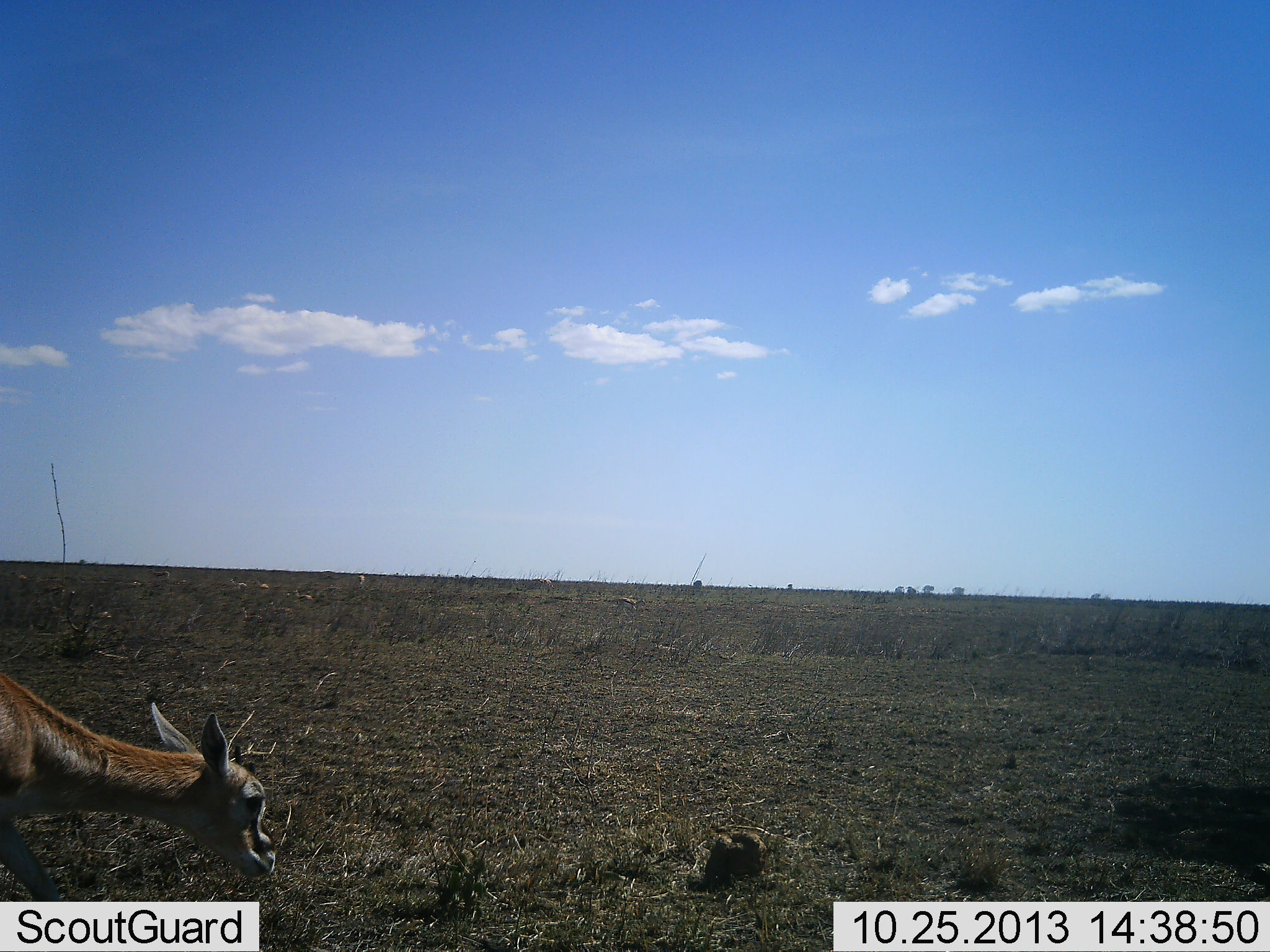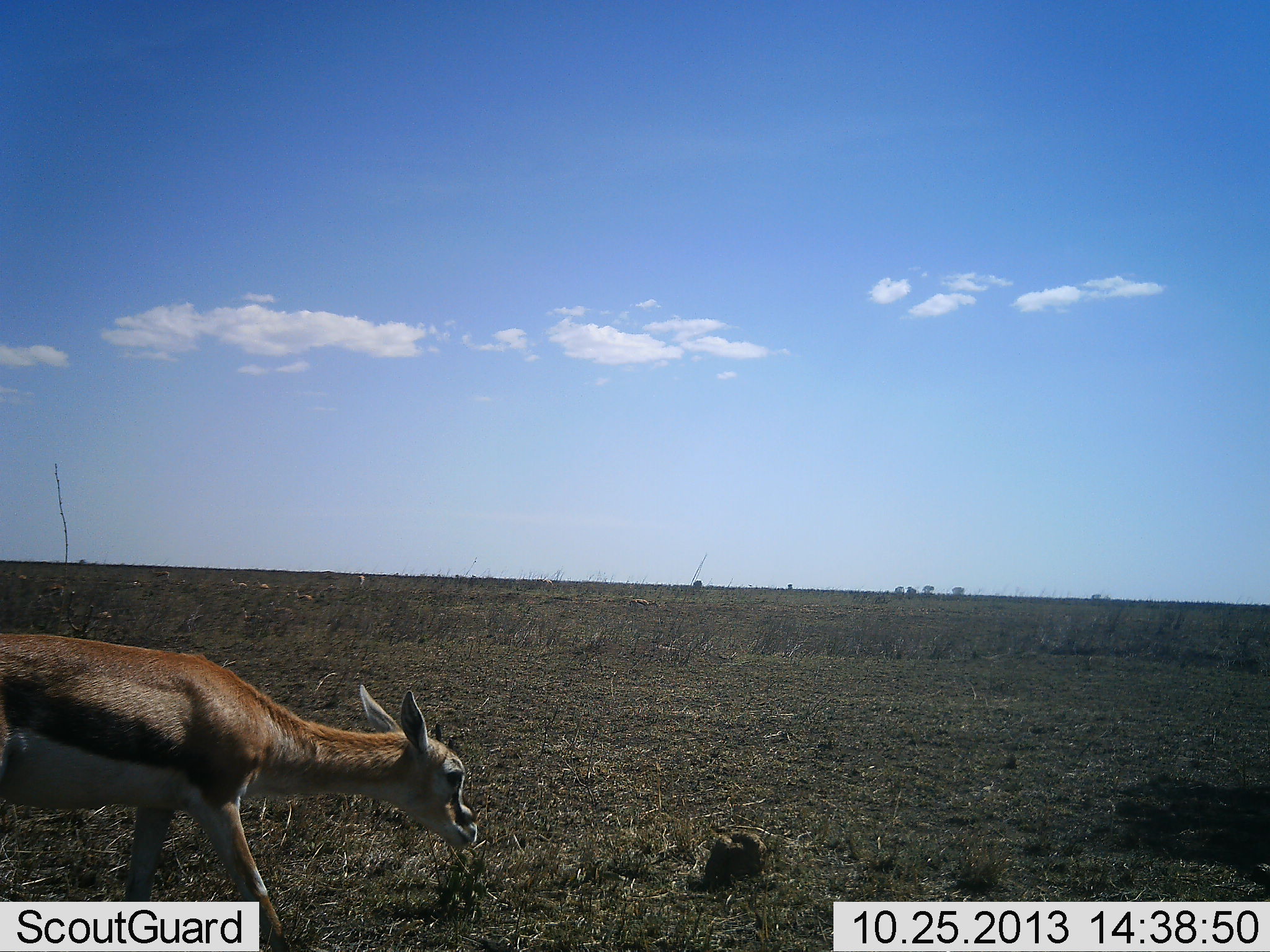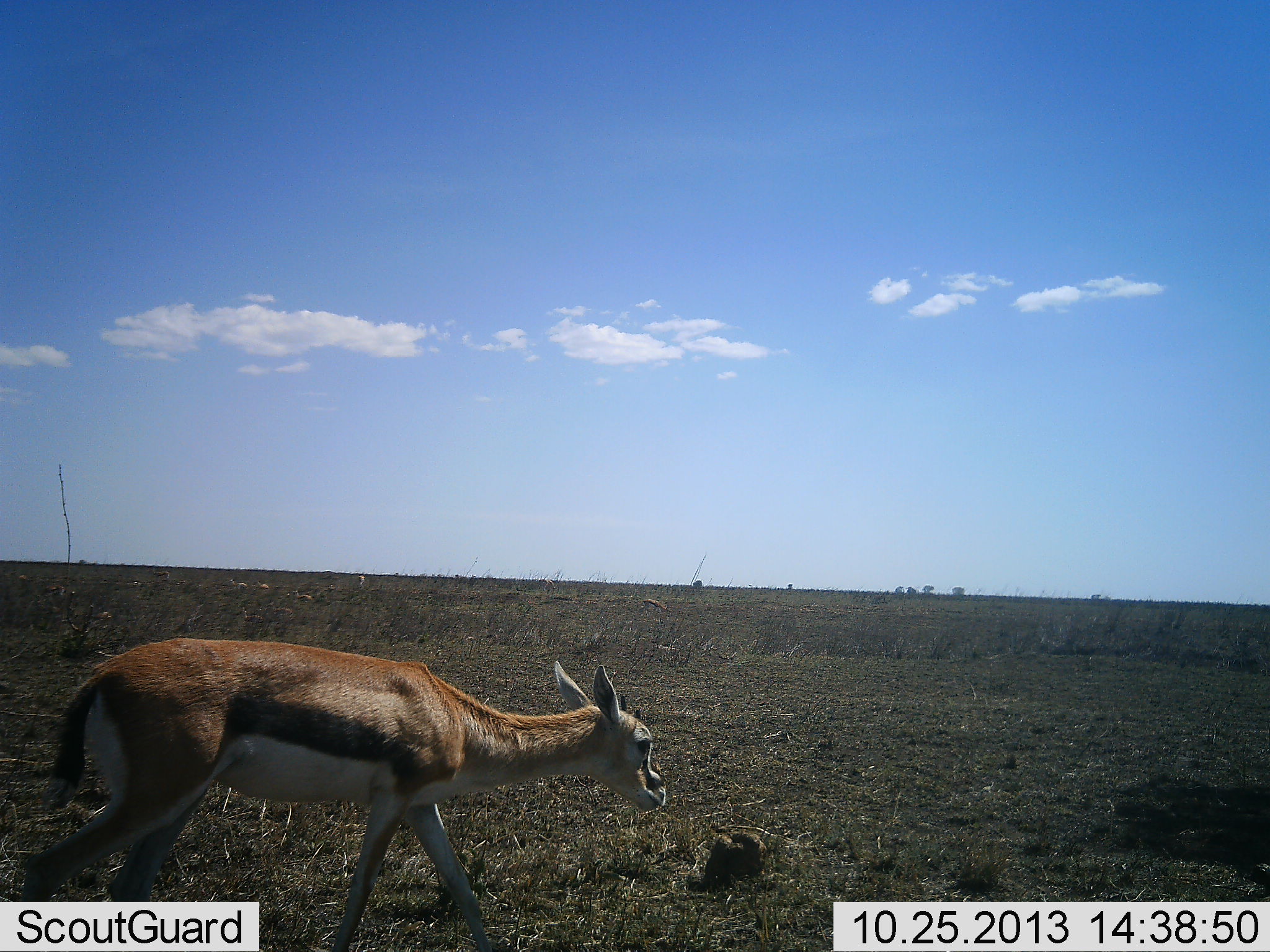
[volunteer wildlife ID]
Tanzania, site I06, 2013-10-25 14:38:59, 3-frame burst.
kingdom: Animalia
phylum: Chordata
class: Mammalia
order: Artiodactyla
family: Bovidae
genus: Eudorcas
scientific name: Eudorcas thomsonii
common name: thomson's gazelle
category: gazellethomsons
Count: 1.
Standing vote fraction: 20%.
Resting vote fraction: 0%.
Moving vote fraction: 100%.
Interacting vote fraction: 0%.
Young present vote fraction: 10%.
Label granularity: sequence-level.